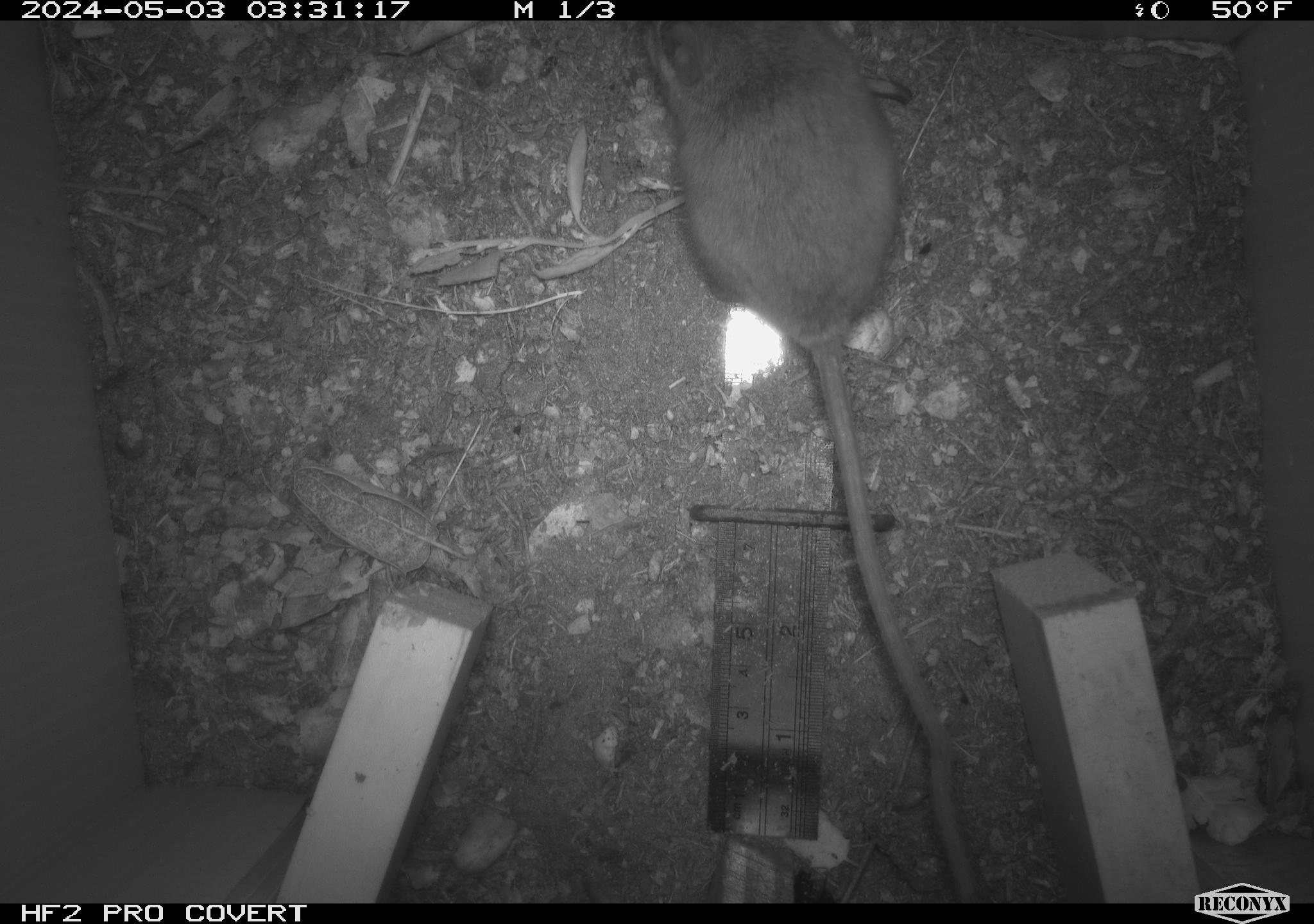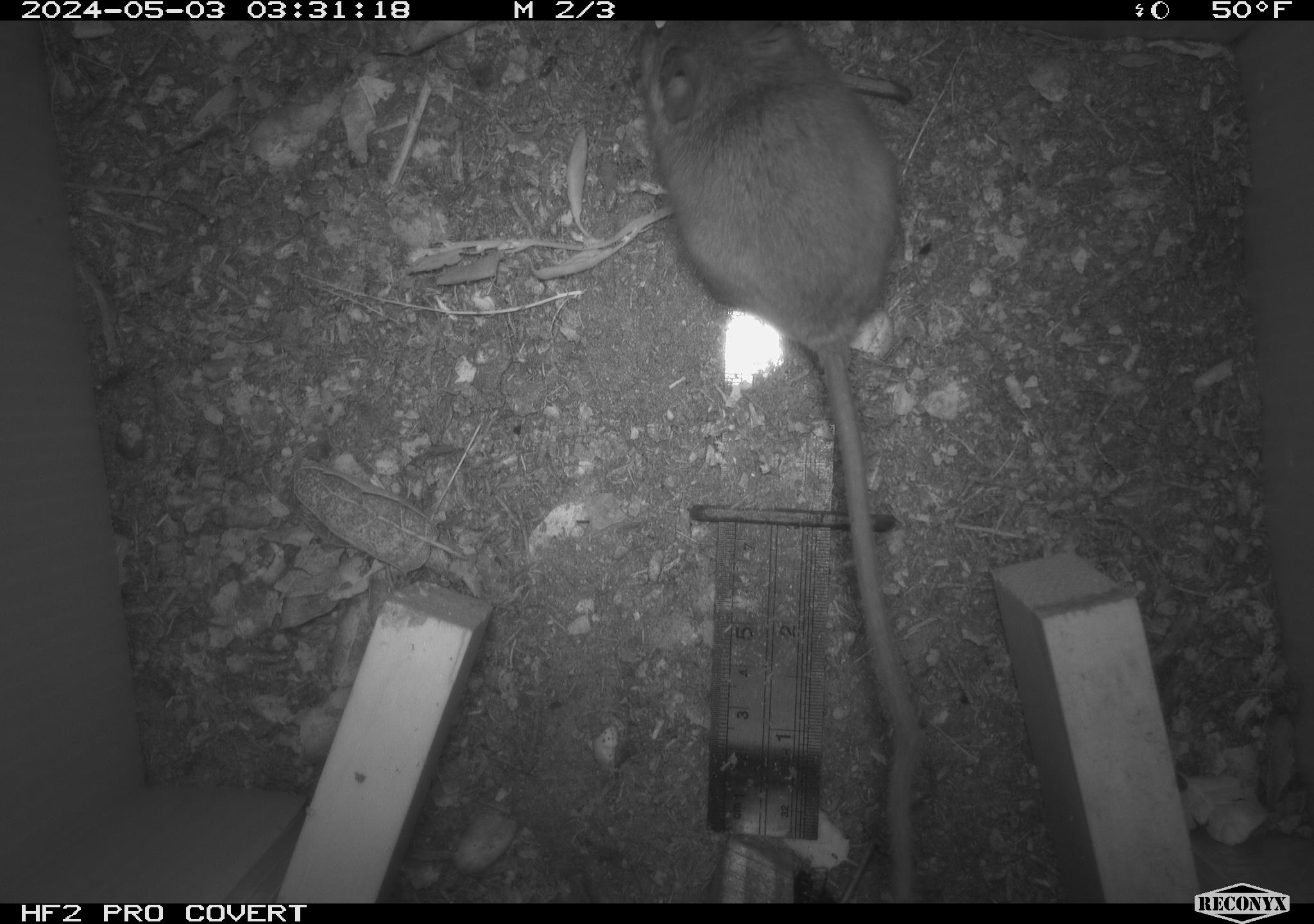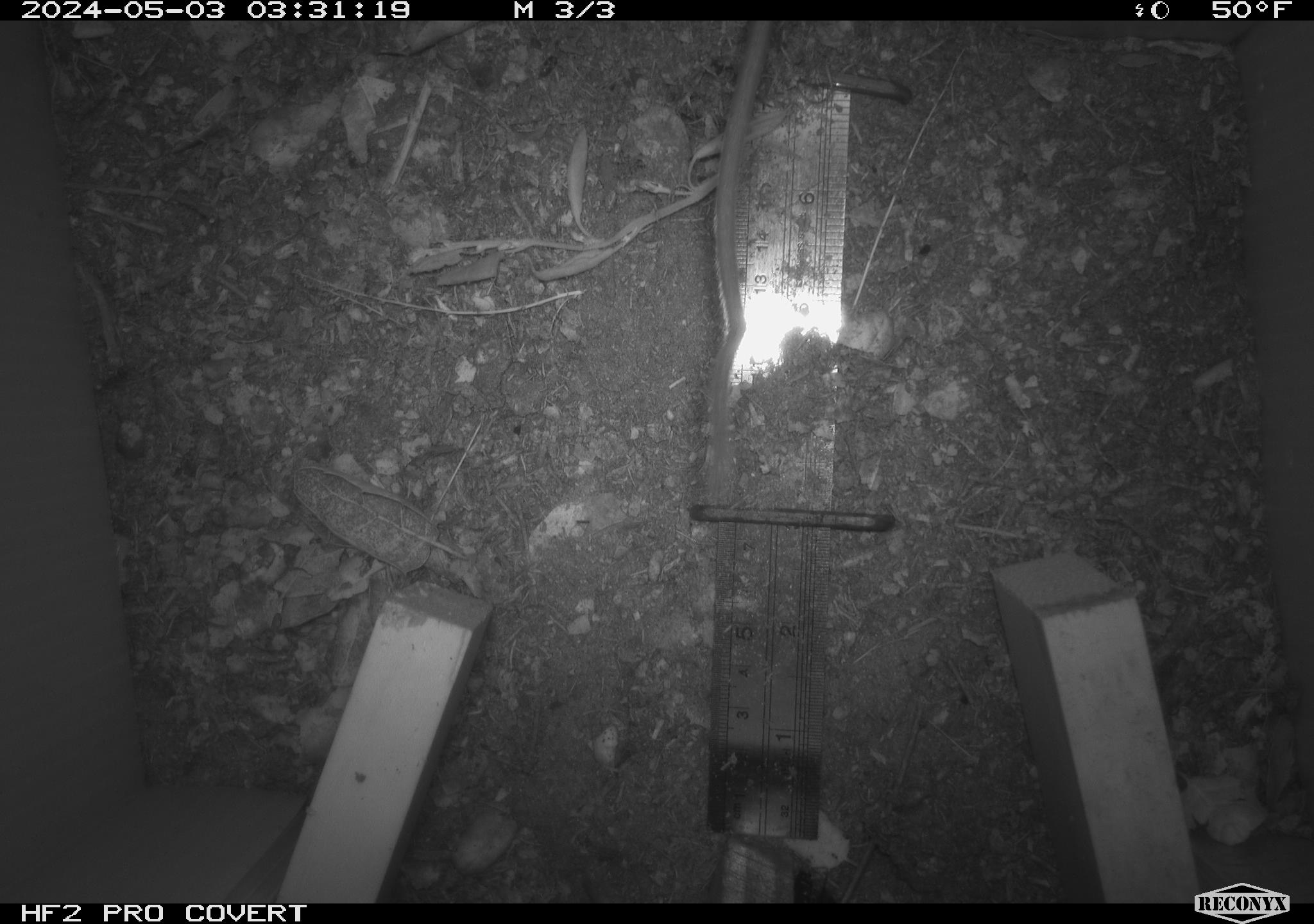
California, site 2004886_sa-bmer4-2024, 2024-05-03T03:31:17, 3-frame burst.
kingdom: Animalia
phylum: Chordata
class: Mammalia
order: Rodentia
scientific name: Rodentia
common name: mouse species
Mouse species (Rodentia).